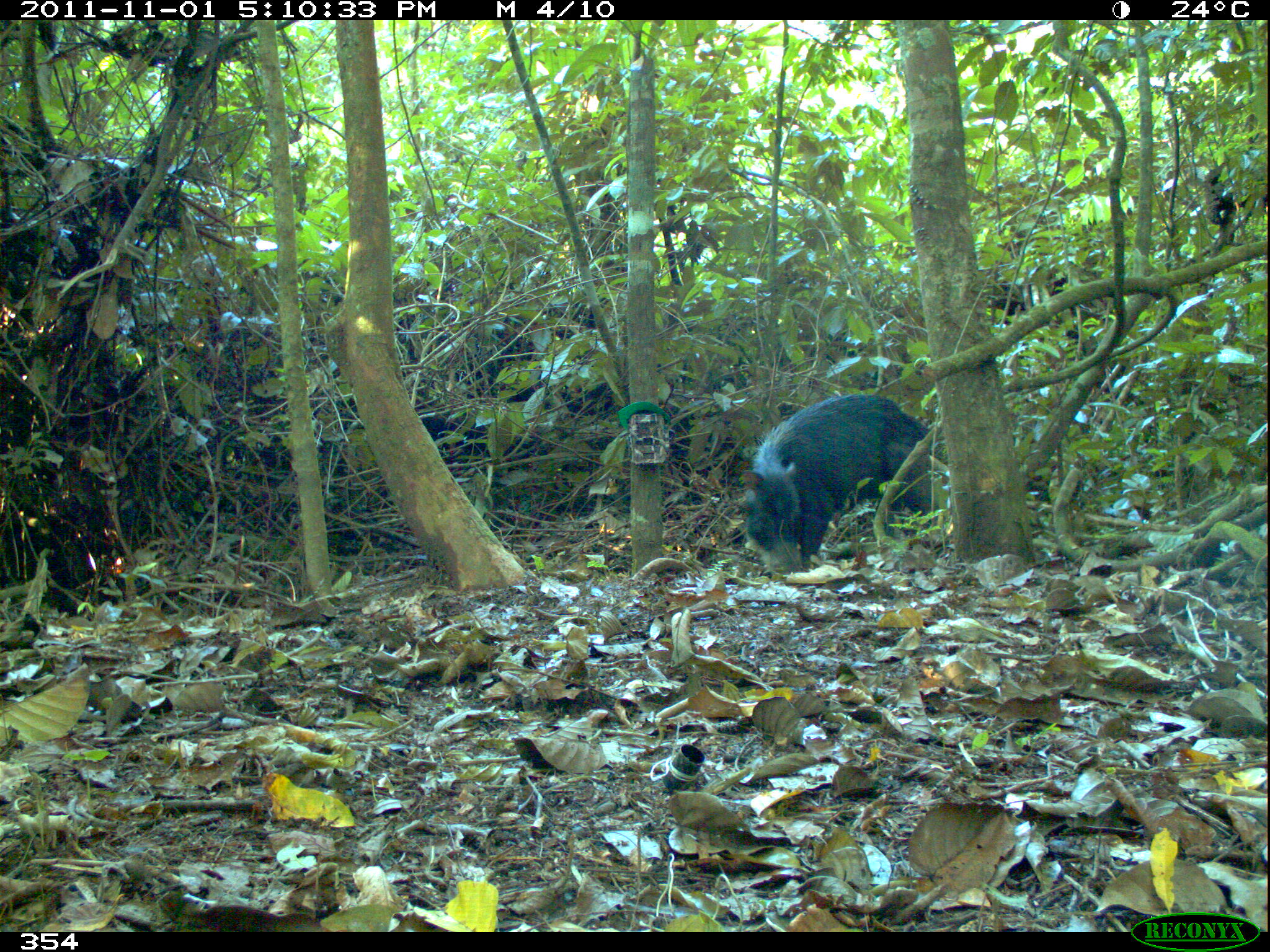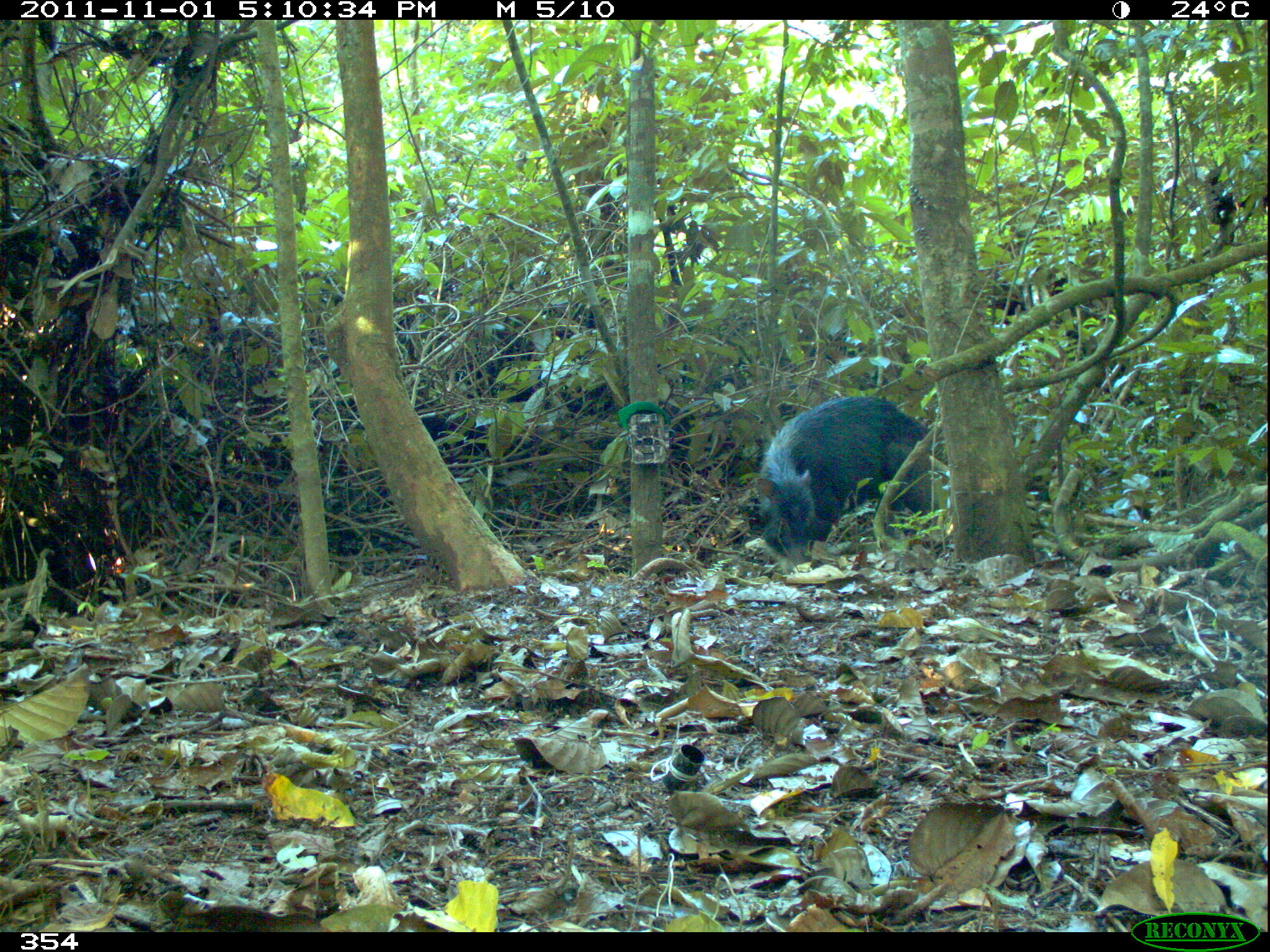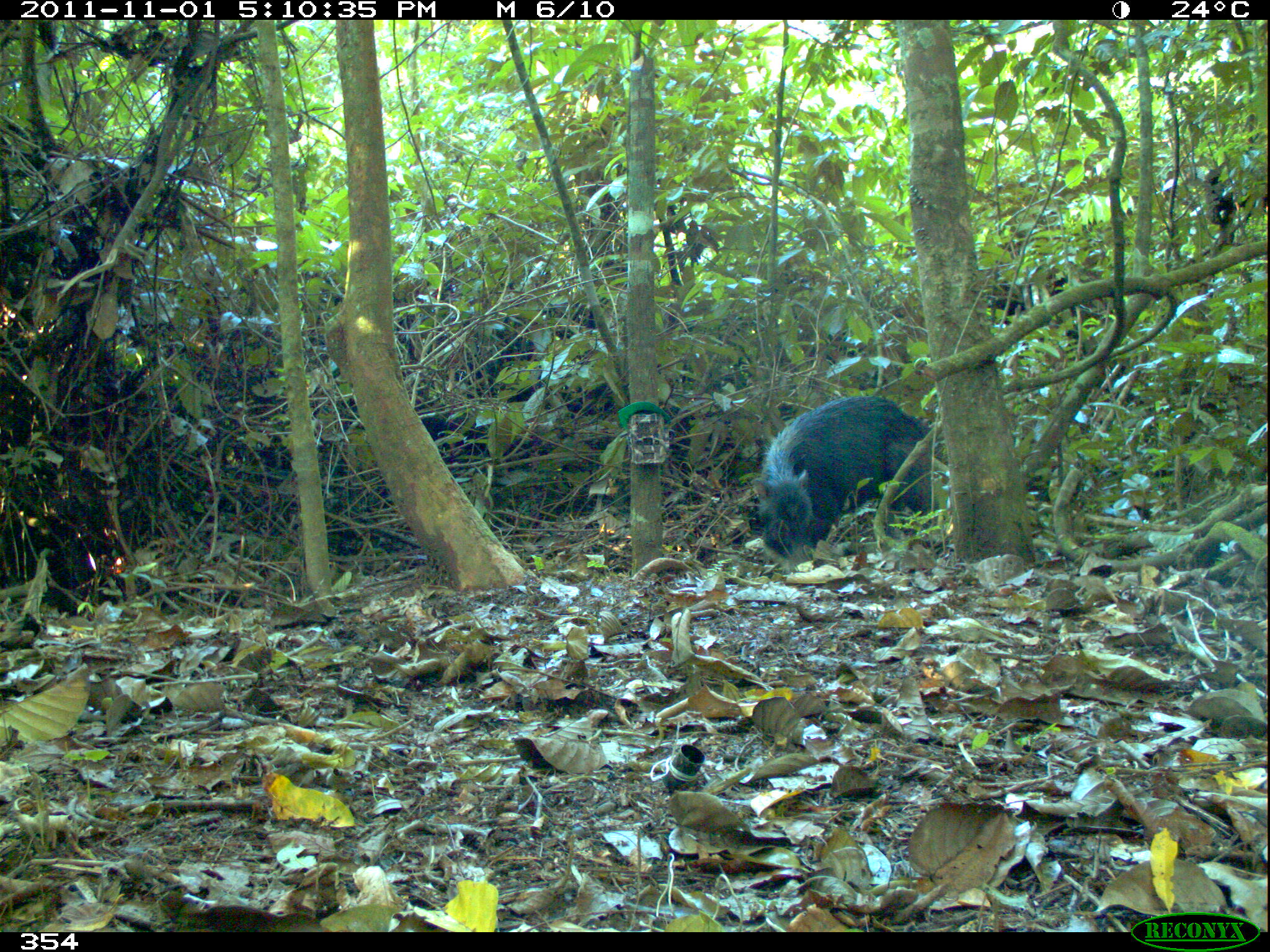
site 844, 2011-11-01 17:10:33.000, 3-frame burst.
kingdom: Animalia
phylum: Chordata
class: Mammalia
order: Artiodactyla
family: Tayassuidae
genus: Tayassu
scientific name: Tayassu pecari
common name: white-lipped peccary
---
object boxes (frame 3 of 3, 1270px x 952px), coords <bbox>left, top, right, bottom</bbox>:
tayassu pecari: <bbox>750, 395, 928, 571</bbox>